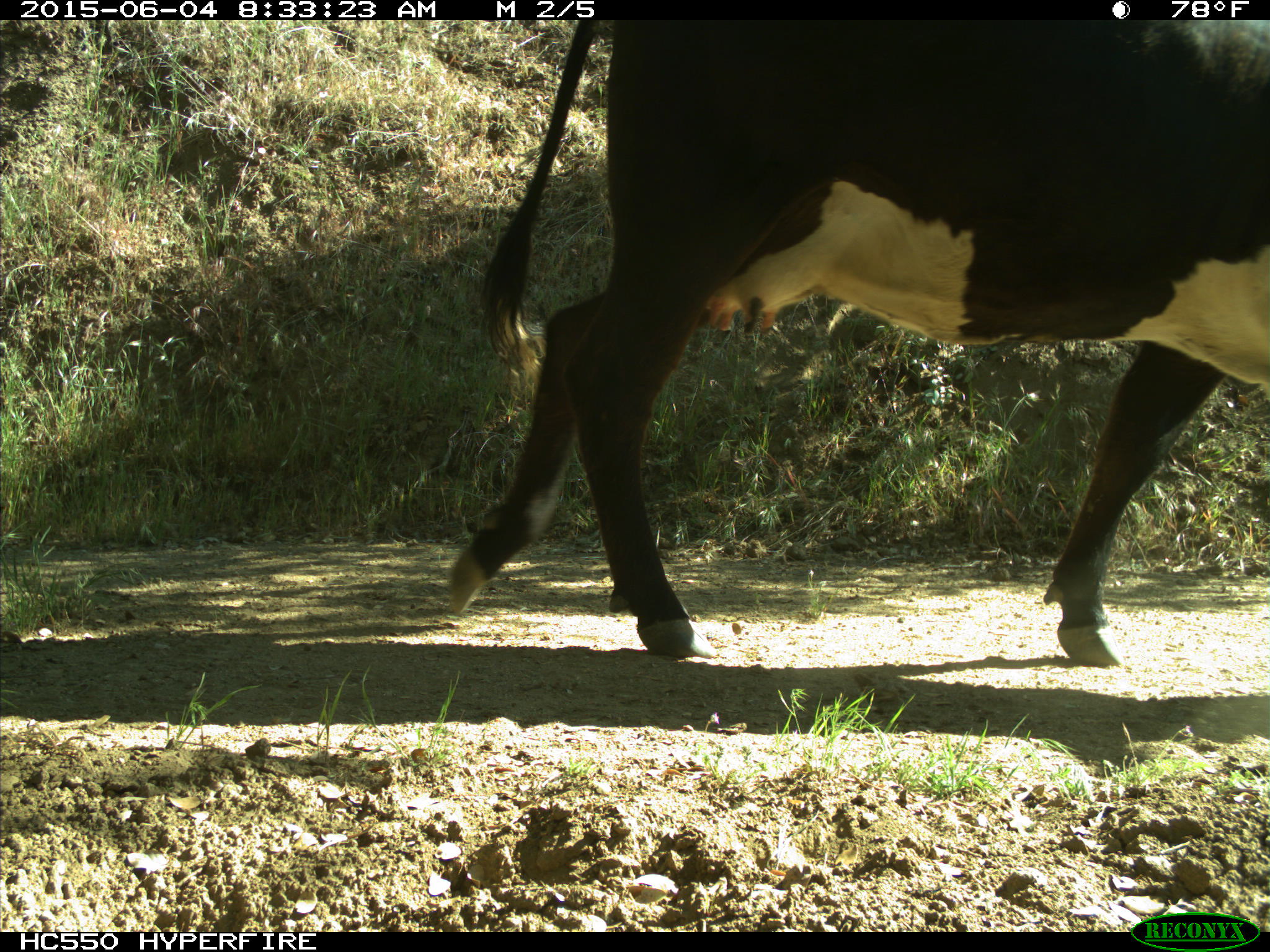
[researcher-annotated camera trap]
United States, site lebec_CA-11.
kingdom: Animalia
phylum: Chordata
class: Mammalia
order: Artiodactyla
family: Bovidae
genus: Bos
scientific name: Bos taurus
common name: domestic cow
Bos taurus (domestic cow).